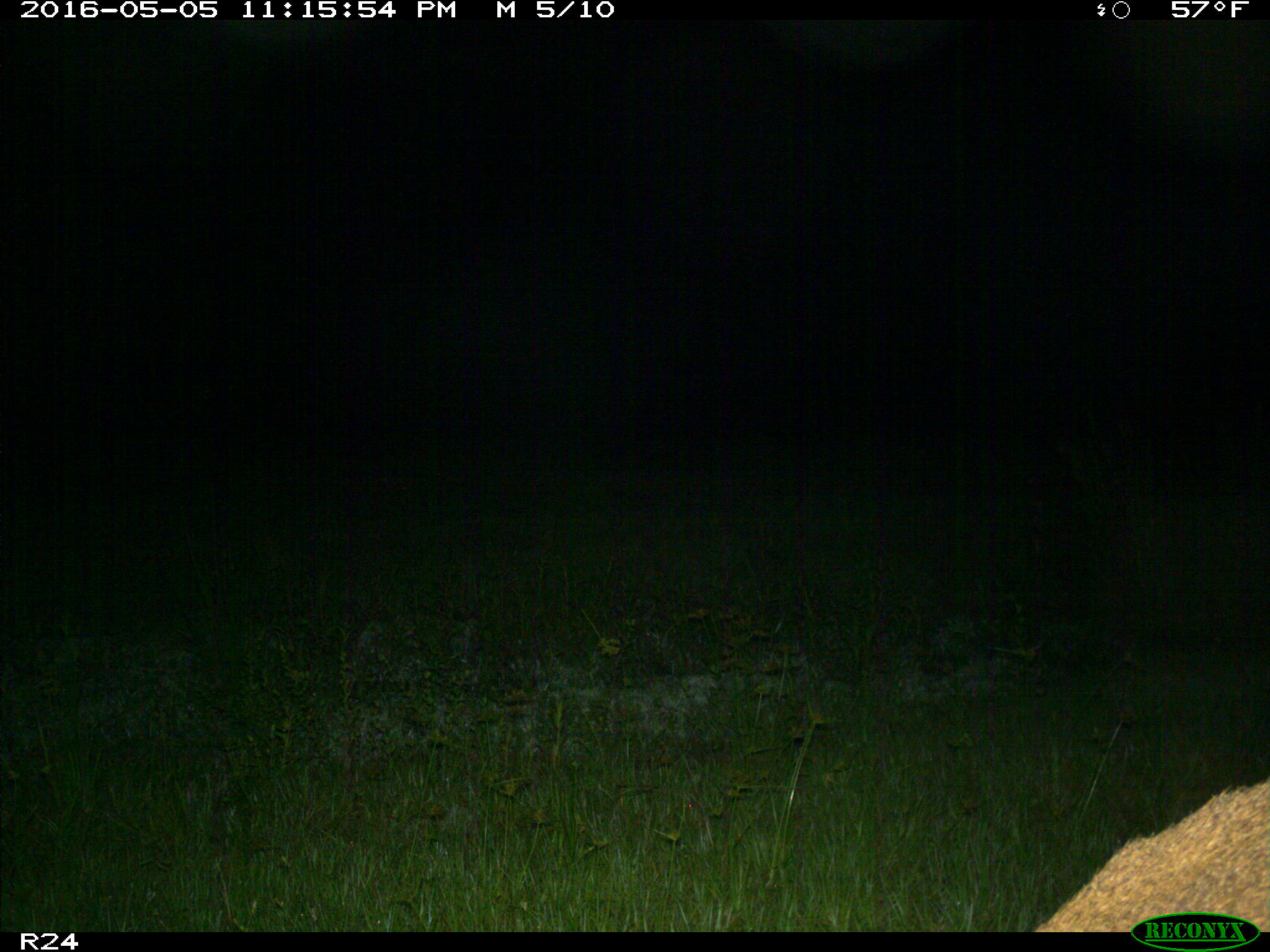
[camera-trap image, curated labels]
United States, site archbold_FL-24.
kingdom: Animalia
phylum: Chordata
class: Mammalia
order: Carnivora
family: Canidae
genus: Canis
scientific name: Canis latrans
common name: coyote